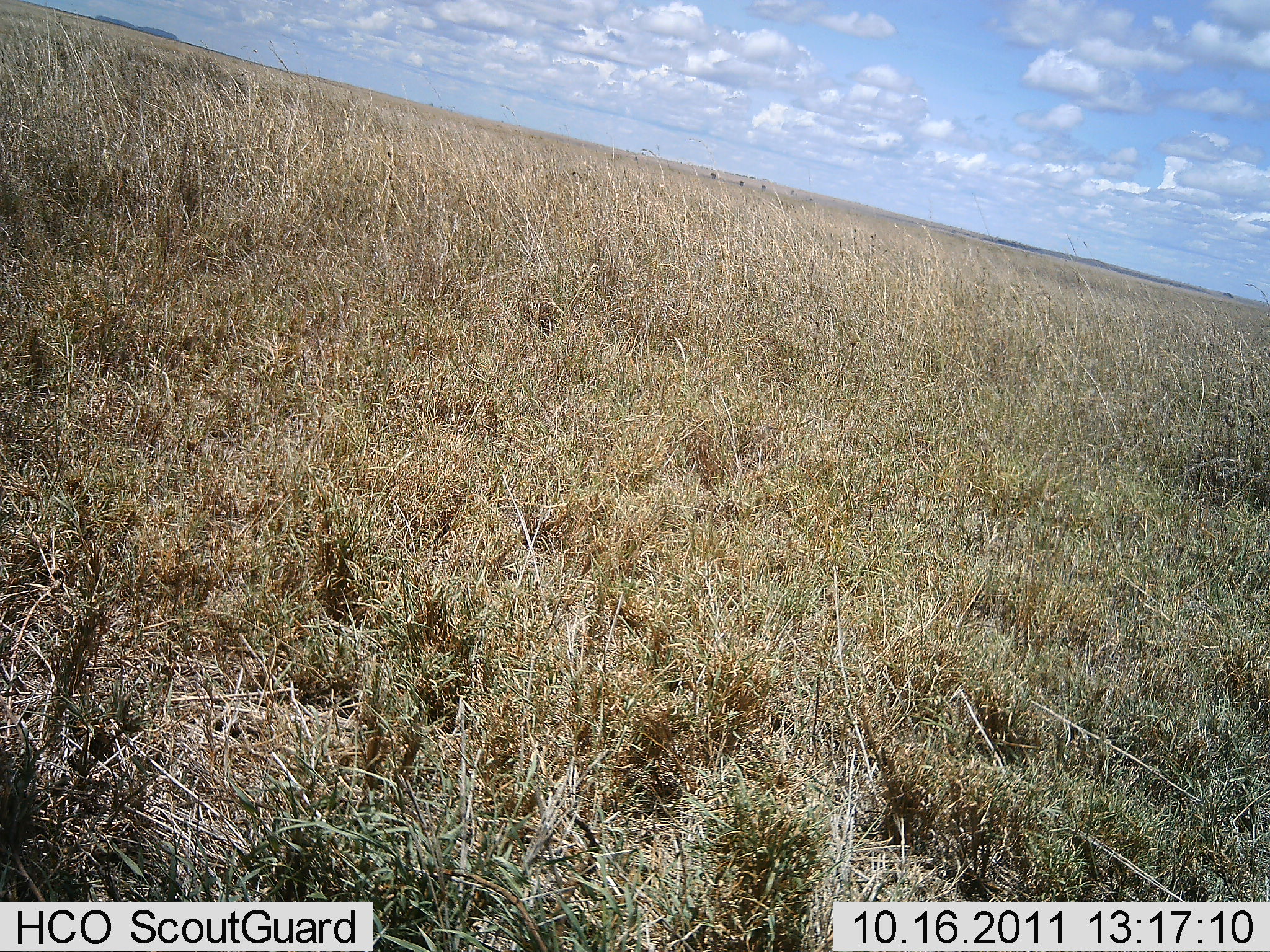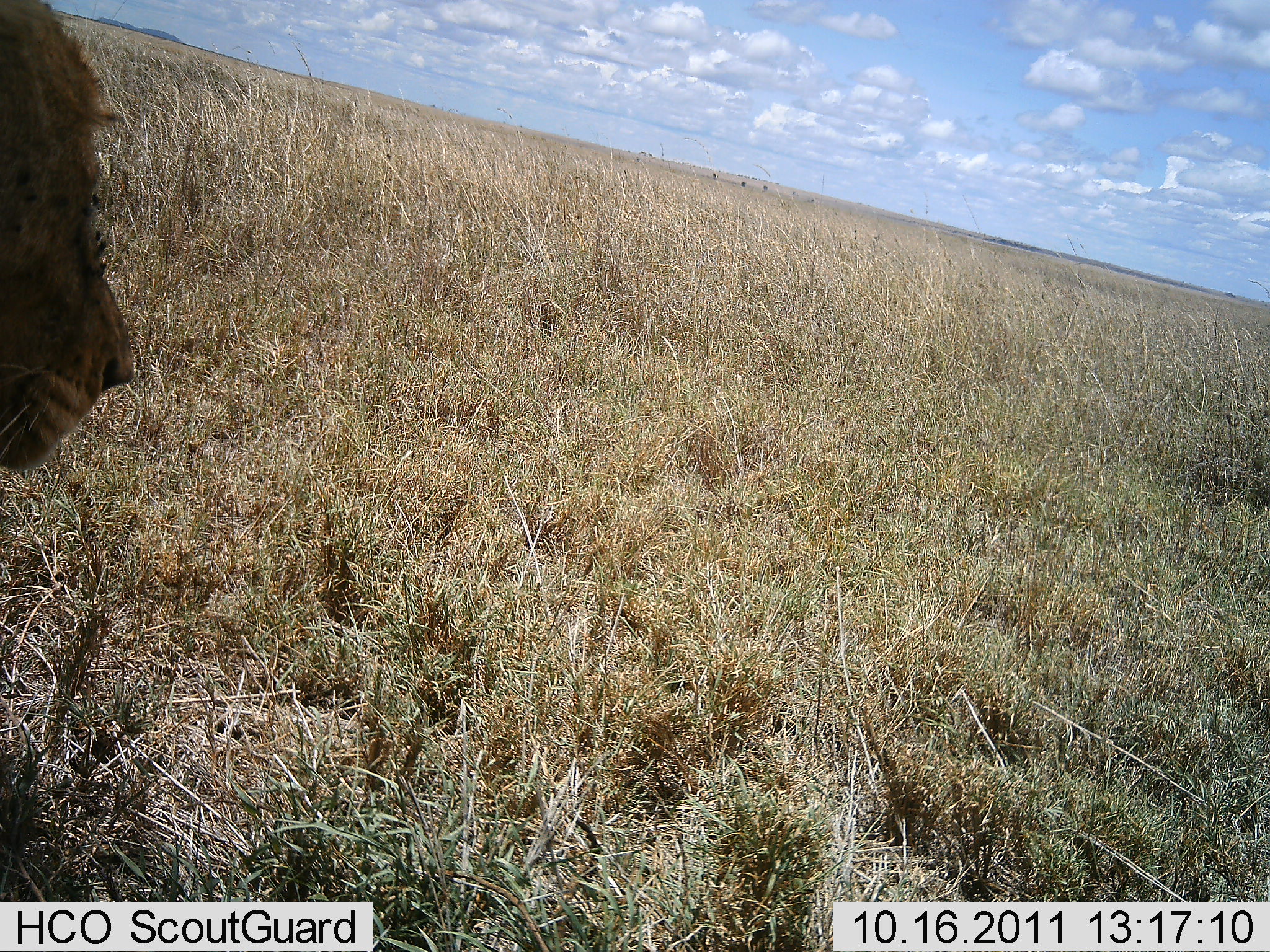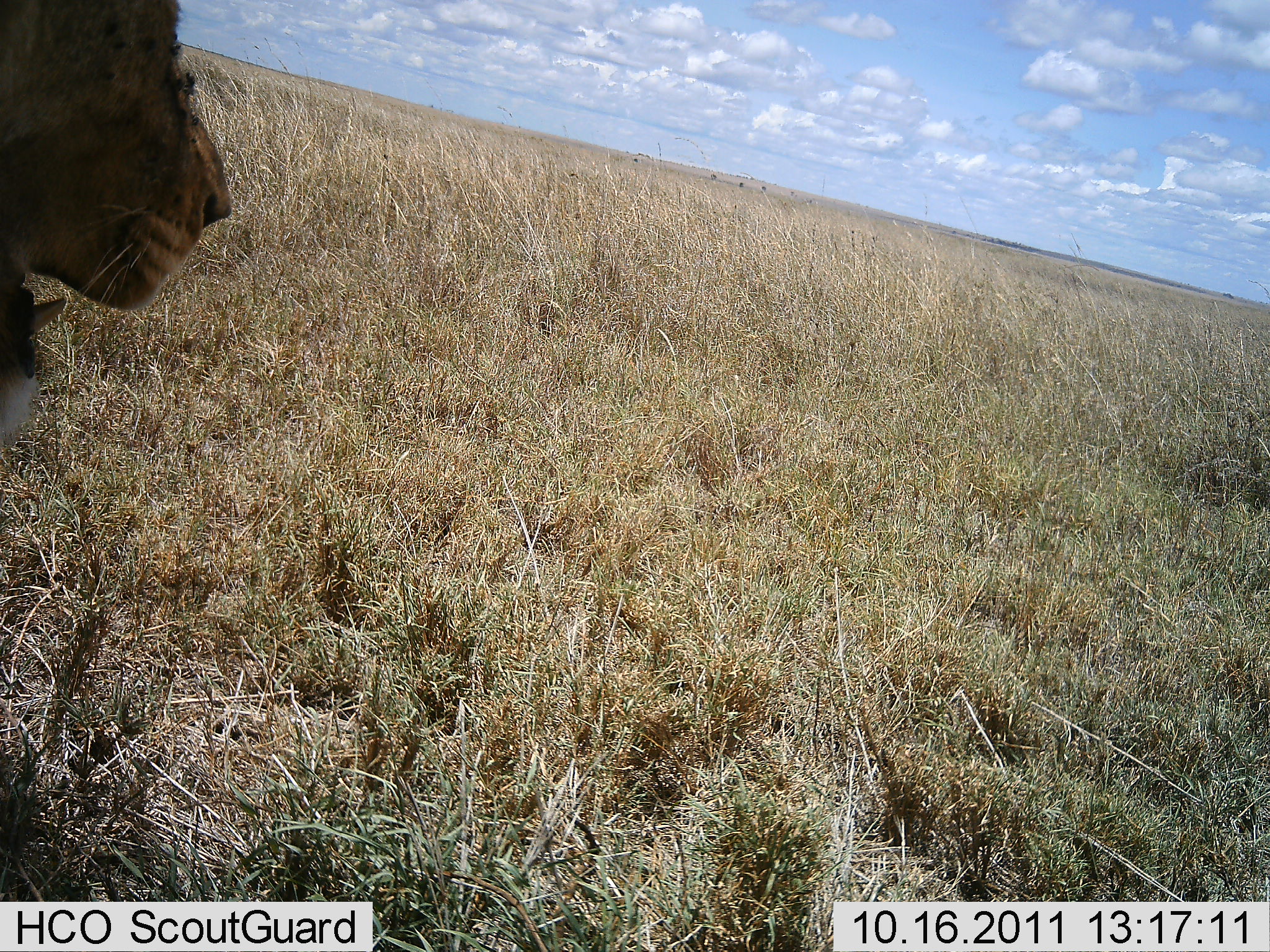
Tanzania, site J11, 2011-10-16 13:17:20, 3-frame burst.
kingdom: Animalia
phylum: Chordata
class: Mammalia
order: Carnivora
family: Felidae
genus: Panthera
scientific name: Panthera leo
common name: lion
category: lionmale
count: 1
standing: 33%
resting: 11%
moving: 67%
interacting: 0%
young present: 0%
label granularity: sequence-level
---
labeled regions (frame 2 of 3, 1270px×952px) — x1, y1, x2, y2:
animal: 1, 0, 144, 520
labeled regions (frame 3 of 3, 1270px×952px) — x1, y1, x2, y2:
animal: 0, 1, 235, 469